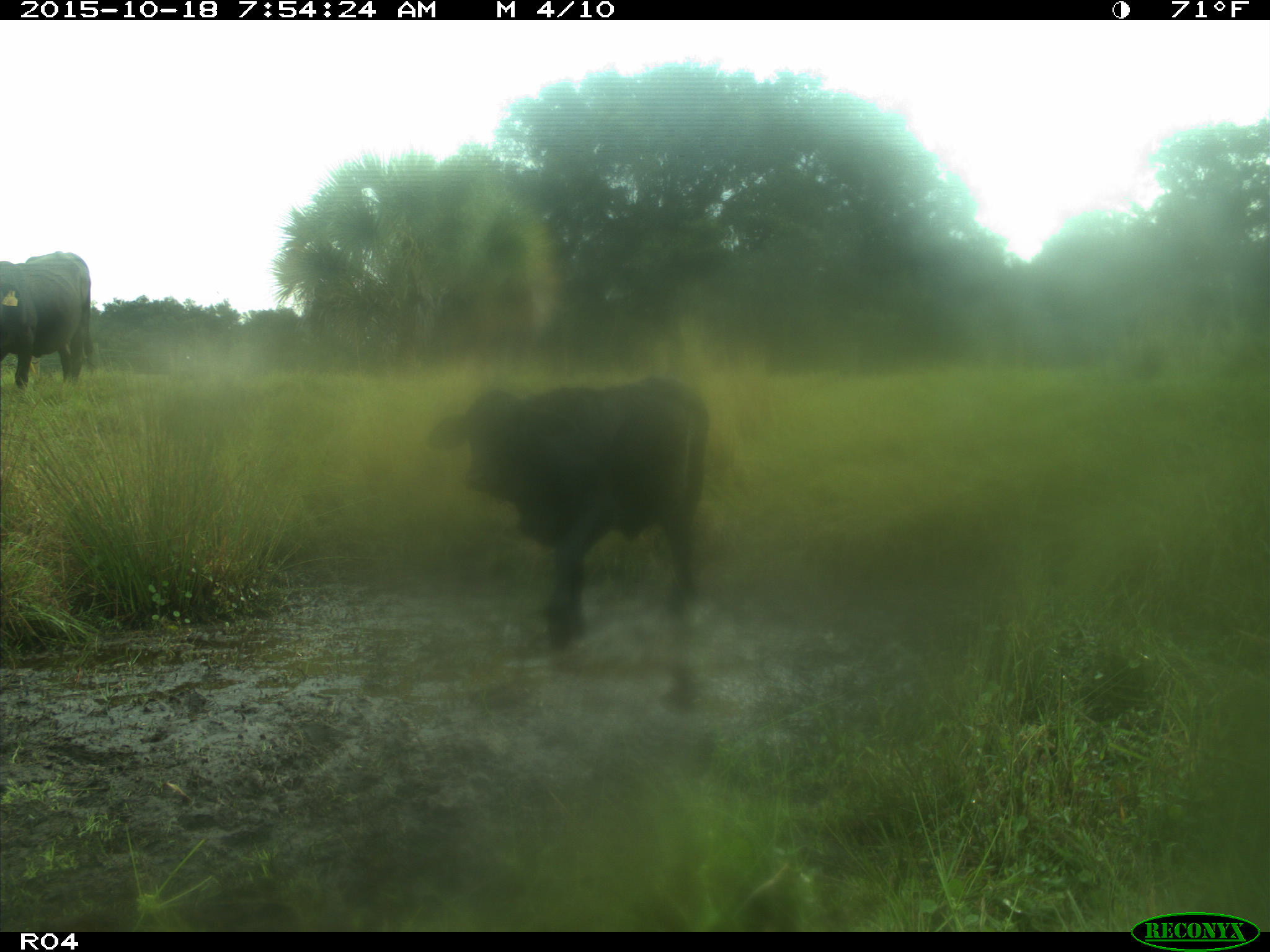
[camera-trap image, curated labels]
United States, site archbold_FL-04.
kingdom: Animalia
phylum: Chordata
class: Mammalia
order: Artiodactyla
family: Bovidae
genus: Bos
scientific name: Bos taurus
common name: domestic cow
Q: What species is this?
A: Bos taurus (domestic cow).